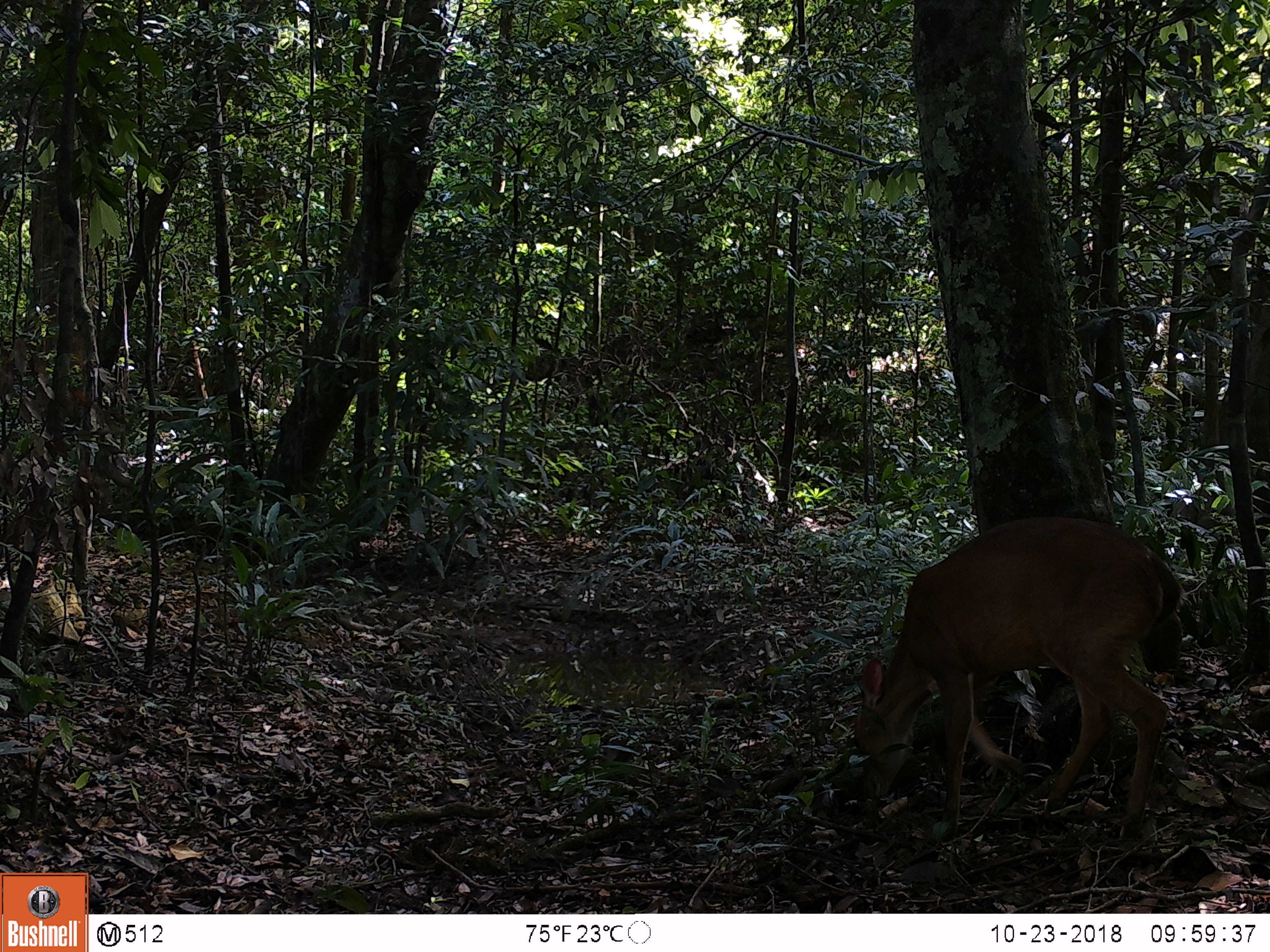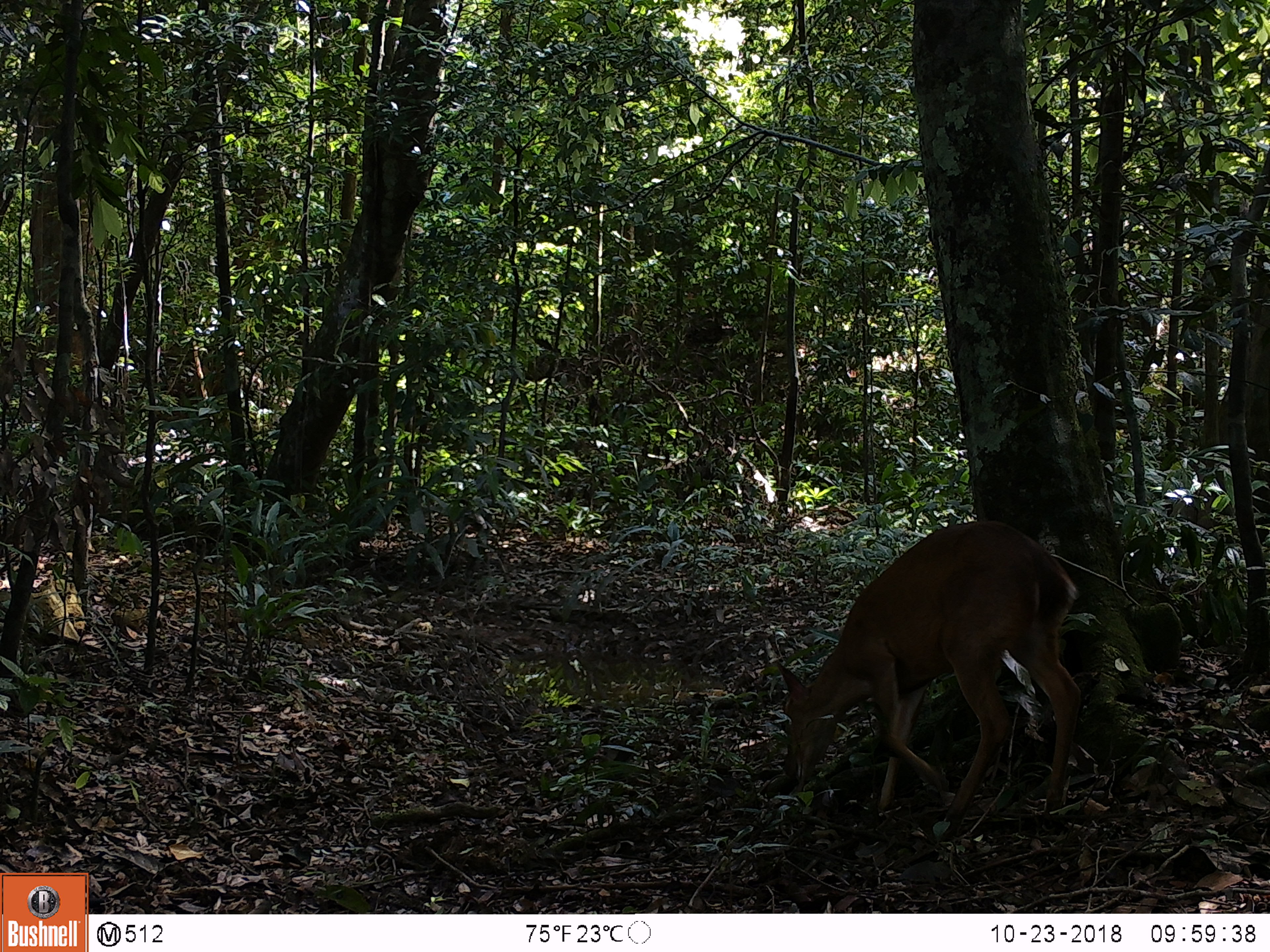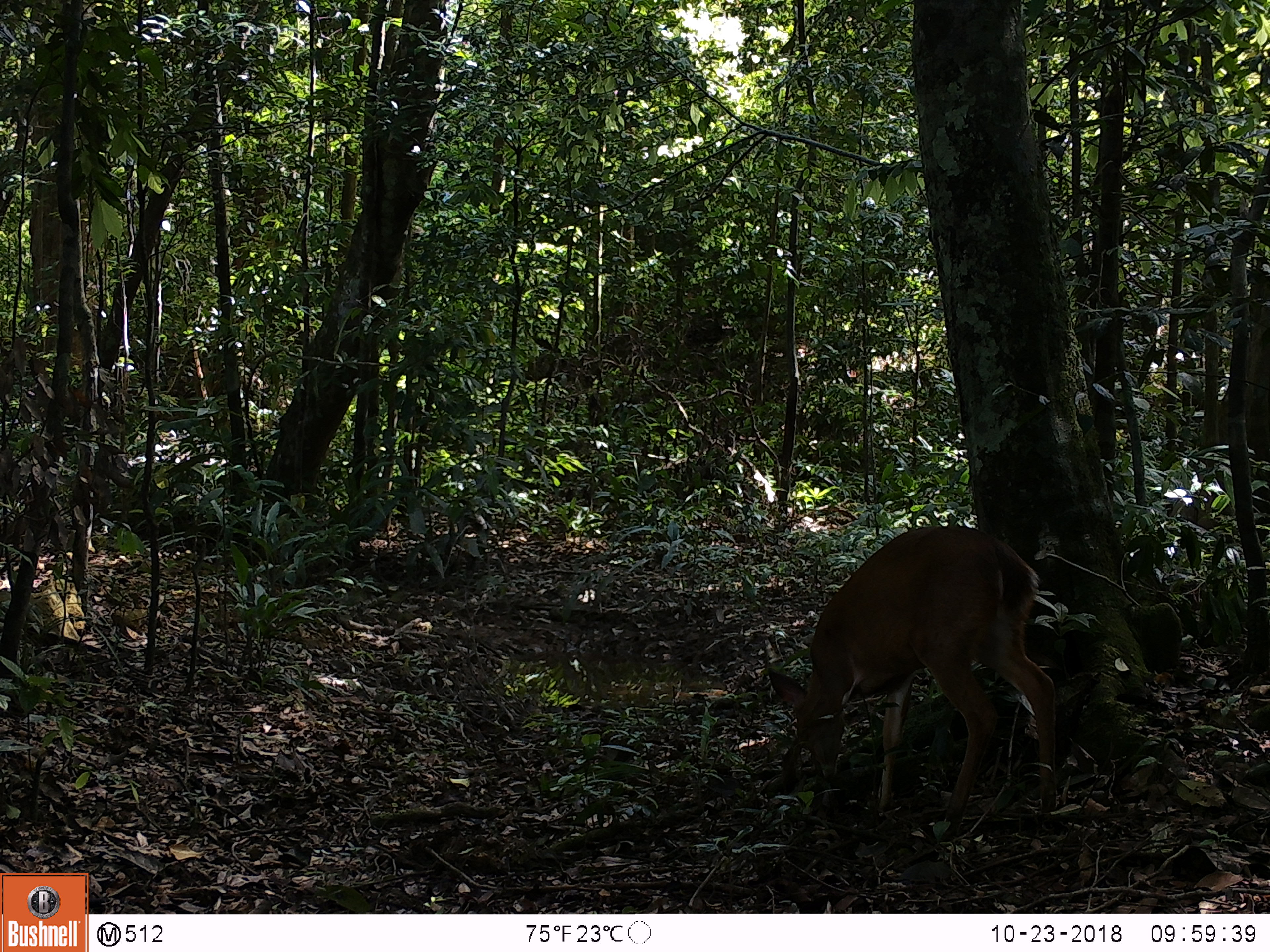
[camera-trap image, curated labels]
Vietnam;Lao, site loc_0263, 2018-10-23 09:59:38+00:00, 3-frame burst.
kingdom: Animalia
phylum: Chordata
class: Mammalia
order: Artiodactyla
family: Cervidae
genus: Muntiacus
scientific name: Muntiacus vuquangensis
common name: large-antlered muntjac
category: large antlered muntjac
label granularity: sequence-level